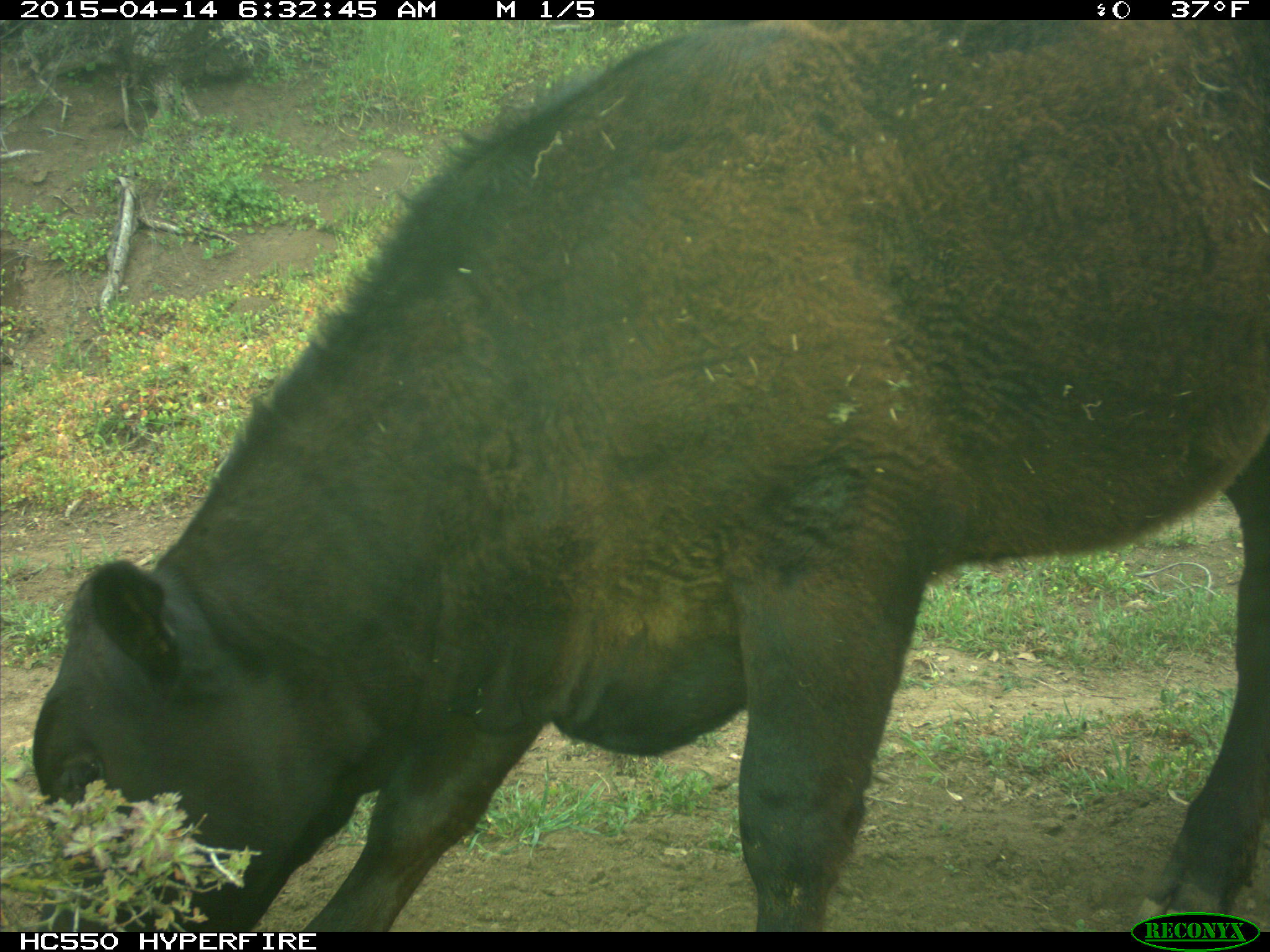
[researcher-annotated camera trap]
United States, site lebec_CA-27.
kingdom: Animalia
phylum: Chordata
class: Mammalia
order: Artiodactyla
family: Bovidae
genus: Bos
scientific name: Bos taurus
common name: domestic cow